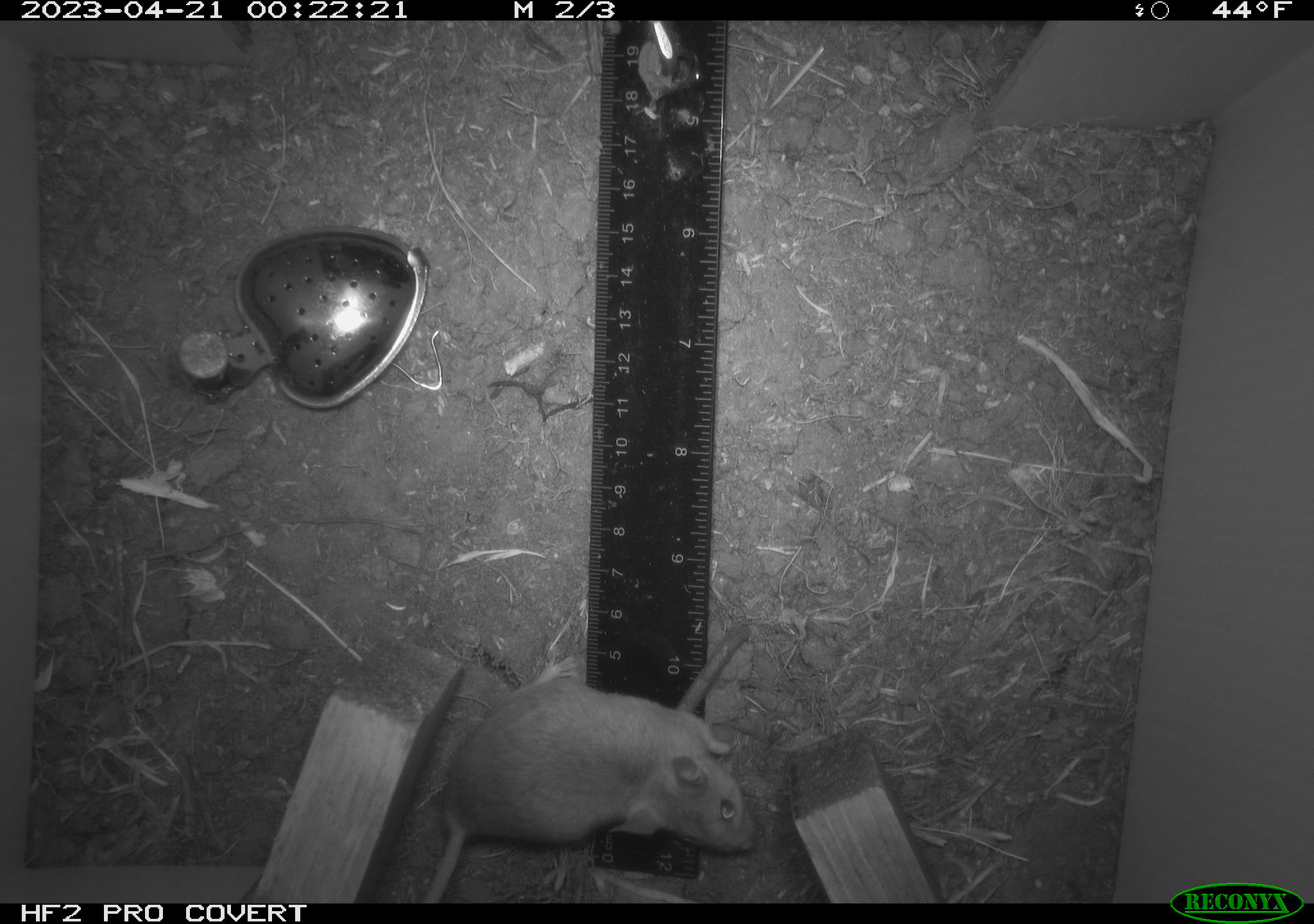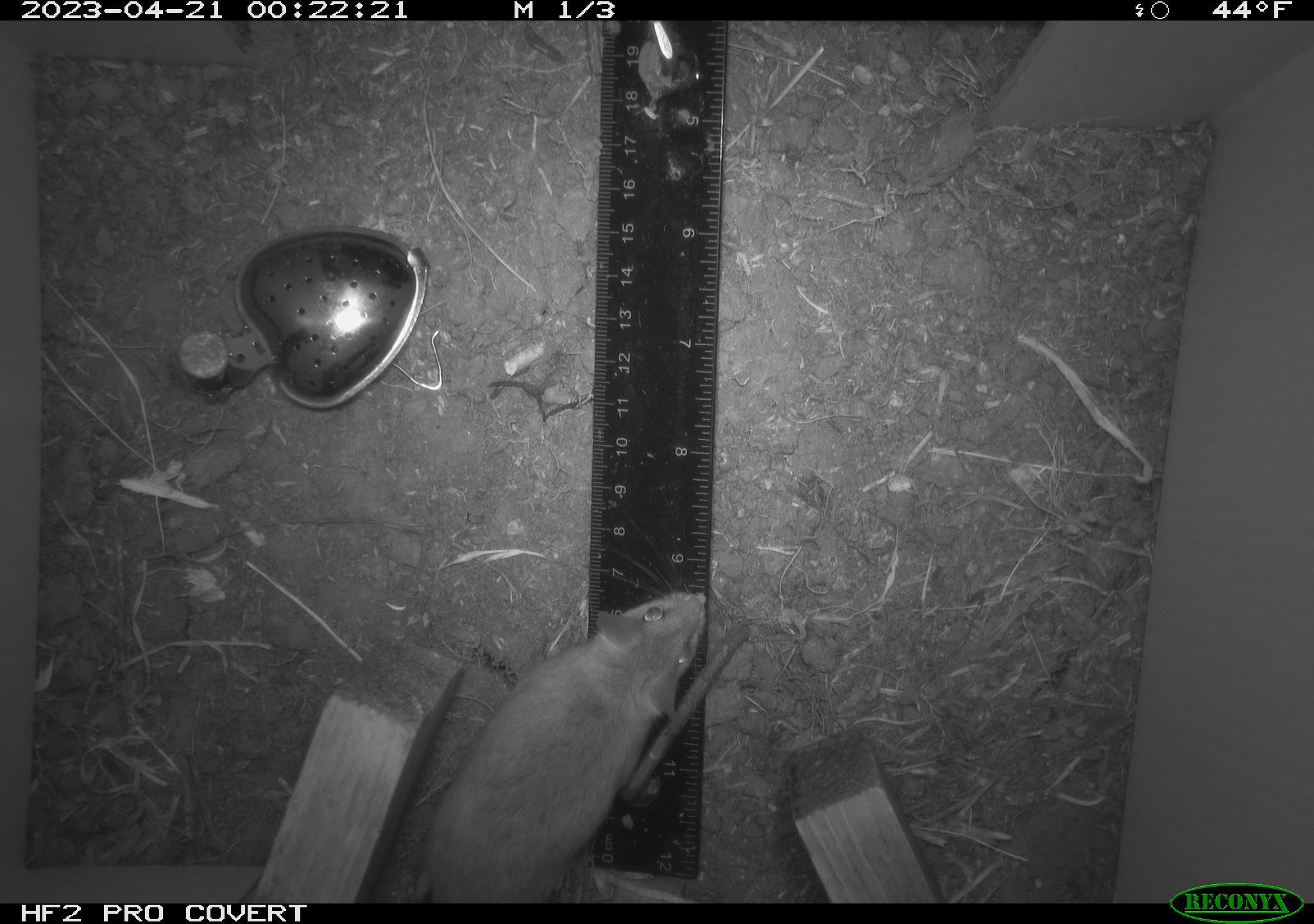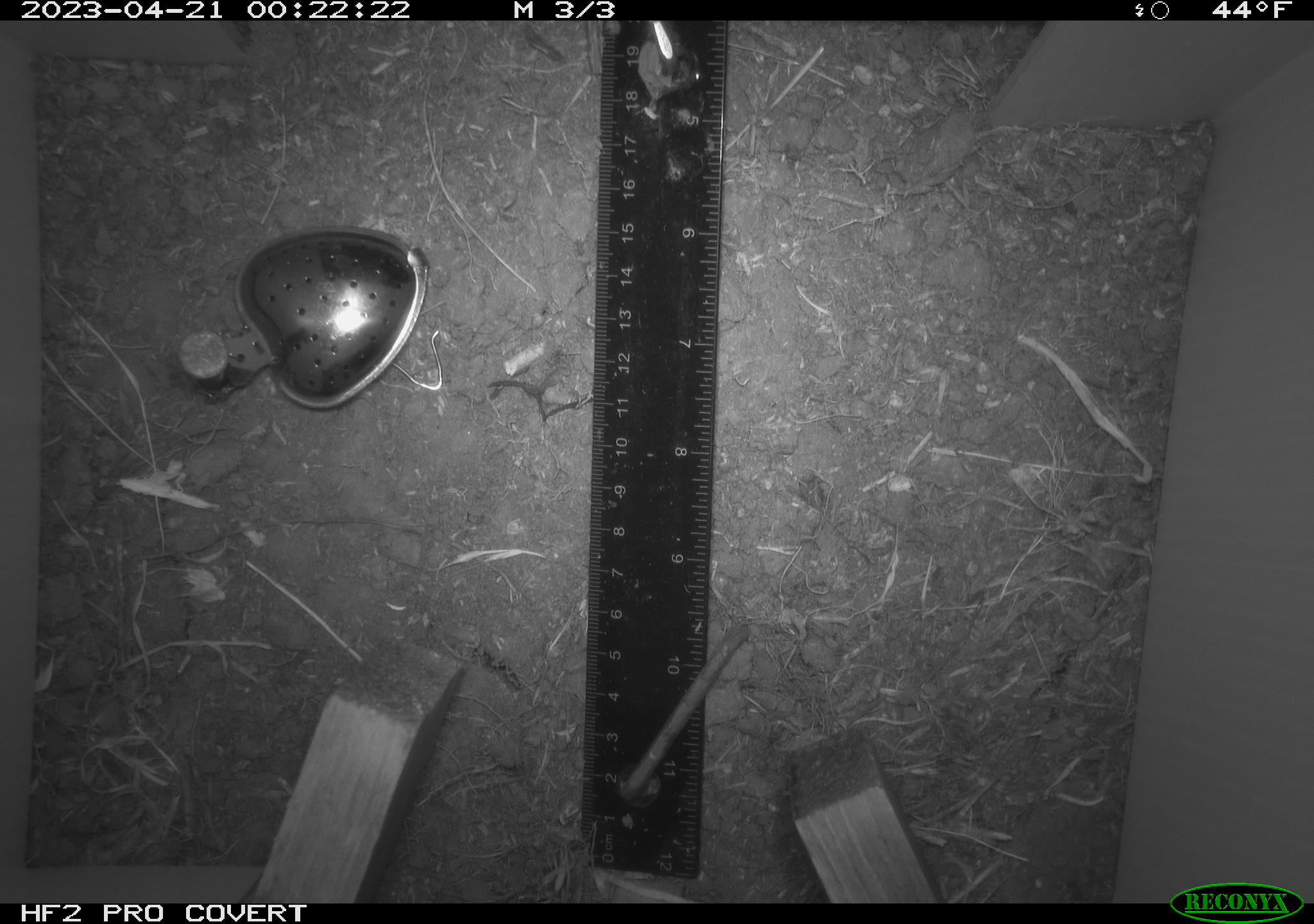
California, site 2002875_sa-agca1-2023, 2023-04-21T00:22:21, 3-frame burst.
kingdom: Animalia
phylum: Chordata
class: Mammalia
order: Rodentia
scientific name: Rodentia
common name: mouse species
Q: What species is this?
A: Mouse species (Rodentia).